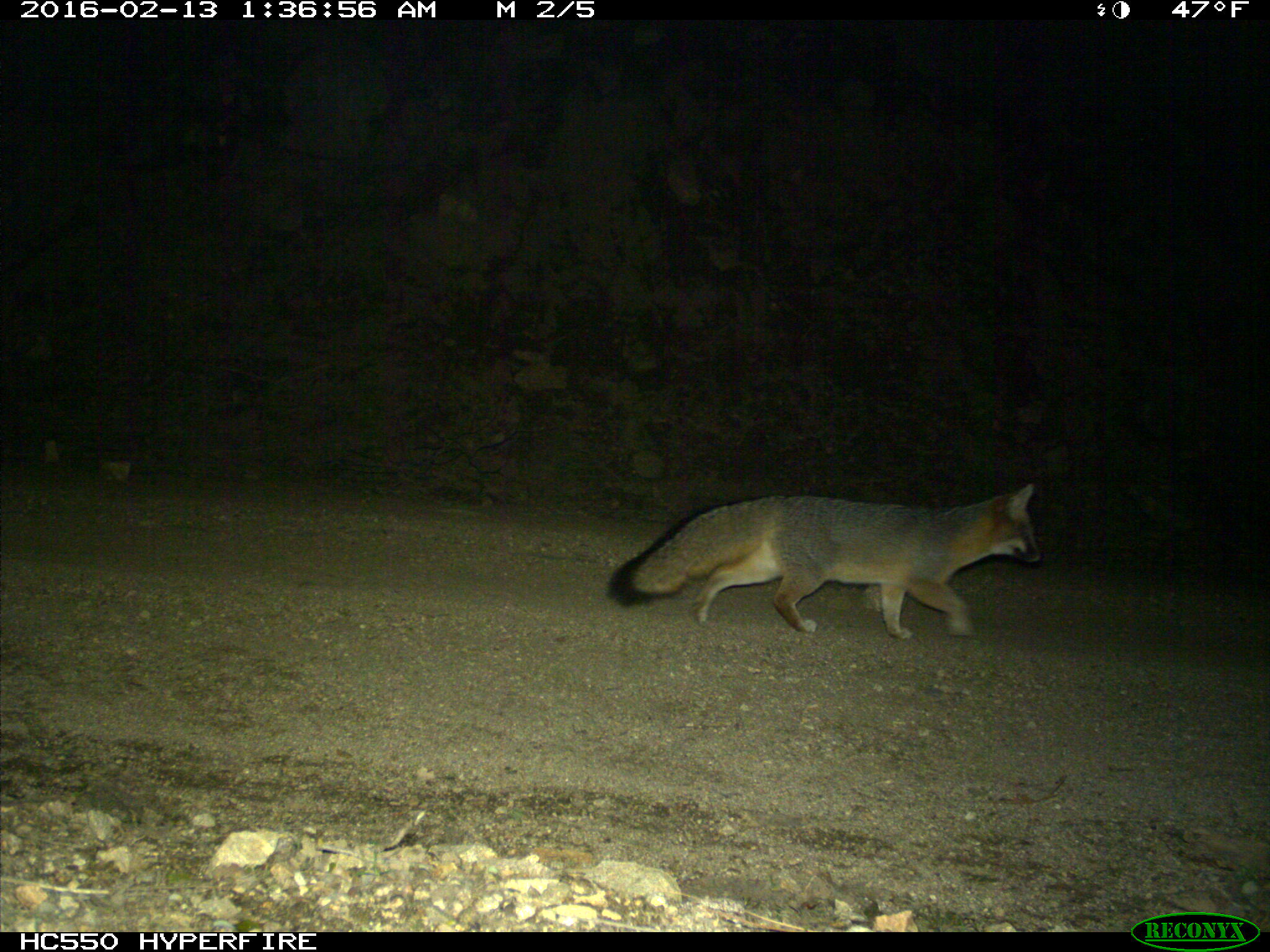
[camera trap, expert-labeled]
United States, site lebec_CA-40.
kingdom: Animalia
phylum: Chordata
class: Mammalia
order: Carnivora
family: Canidae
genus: Urocyon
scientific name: Urocyon cinereoargenteus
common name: gray fox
Urocyon cinereoargenteus (gray fox).